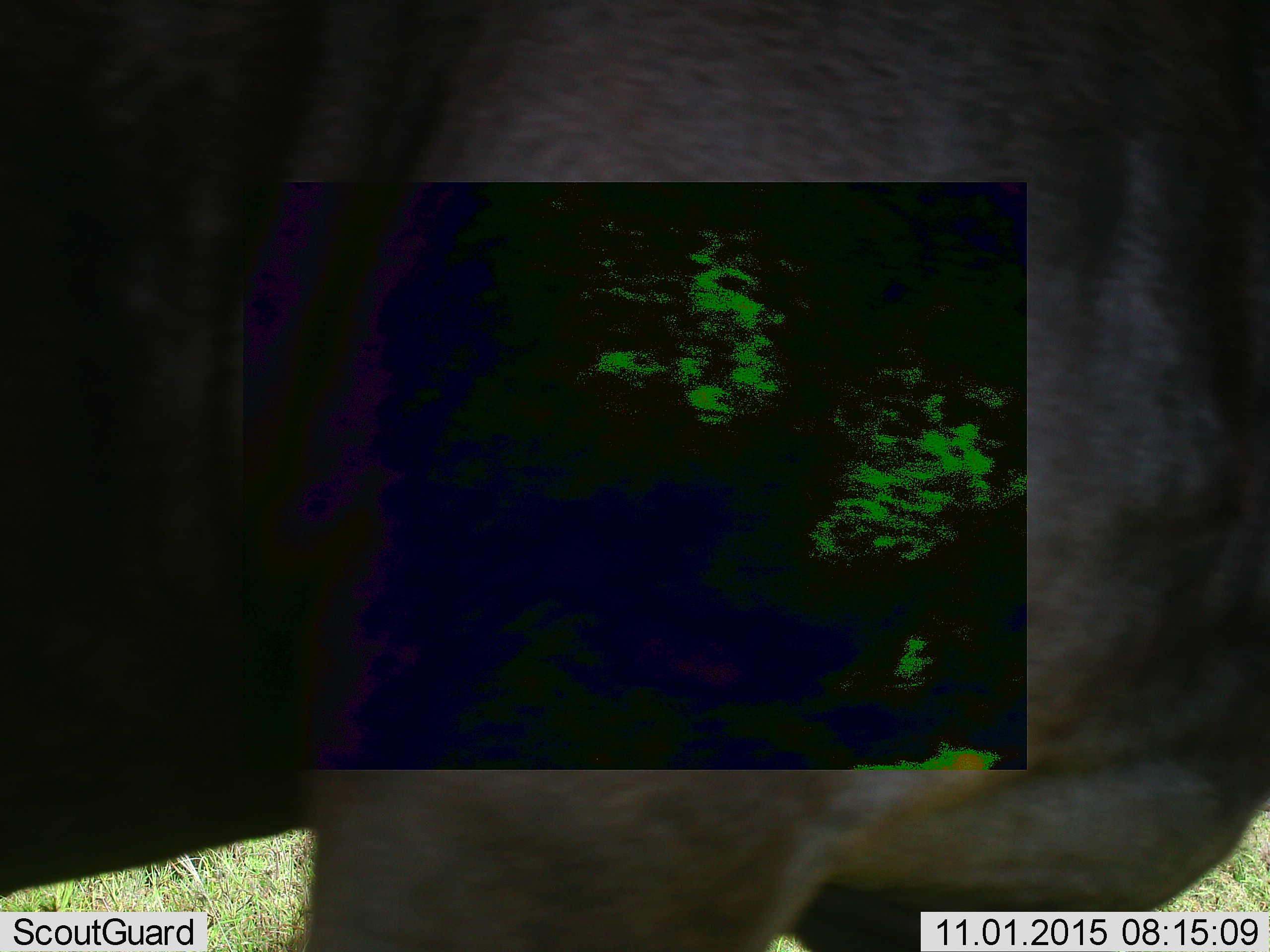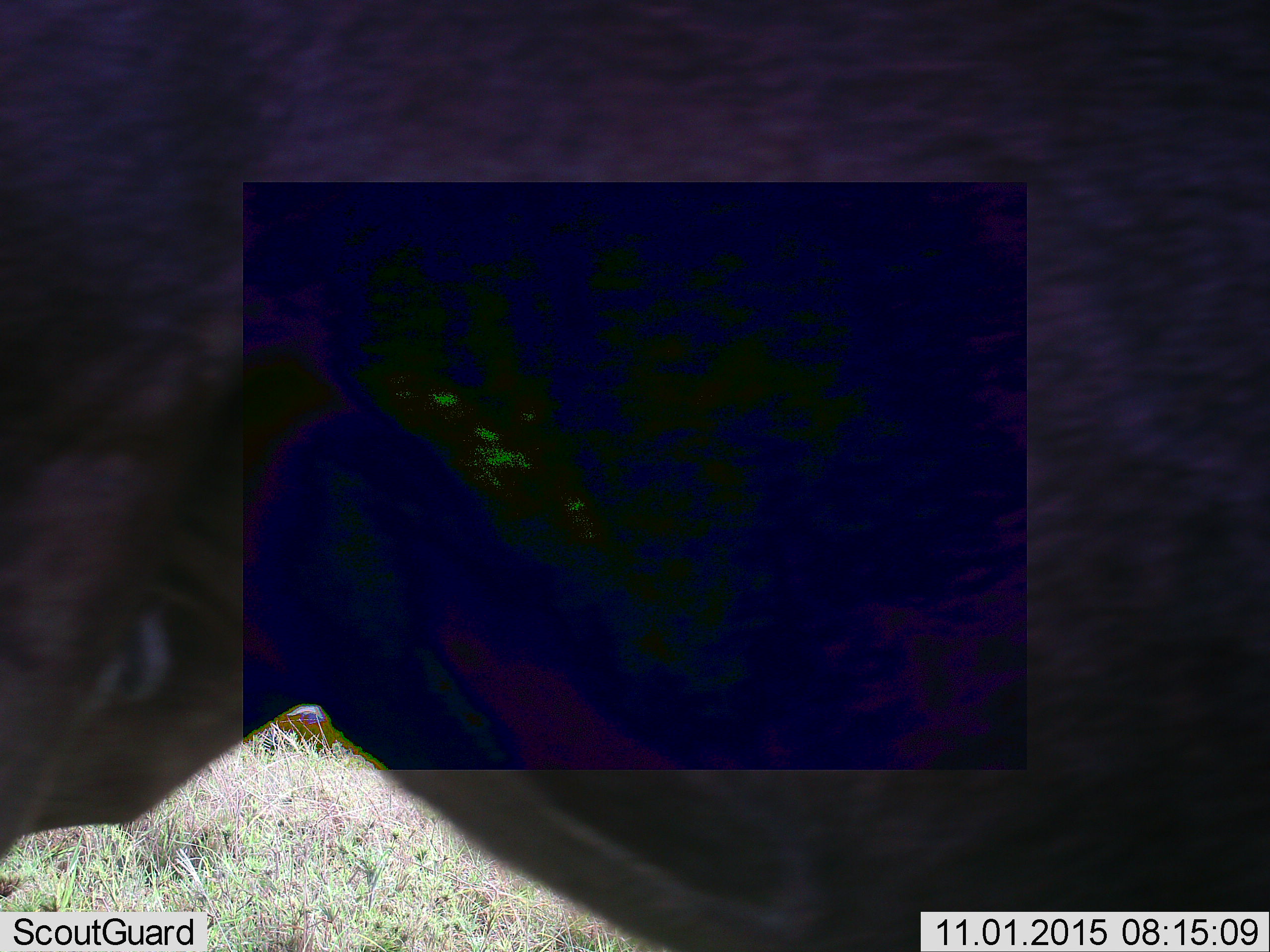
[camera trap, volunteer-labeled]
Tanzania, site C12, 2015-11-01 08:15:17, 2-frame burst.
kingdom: Animalia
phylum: Chordata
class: Mammalia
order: Artiodactyla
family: Bovidae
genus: Connochaetes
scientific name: Connochaetes taurinus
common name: blue wildebeest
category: wildebeest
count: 1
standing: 40%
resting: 0%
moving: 80%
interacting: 0%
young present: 0%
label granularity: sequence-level